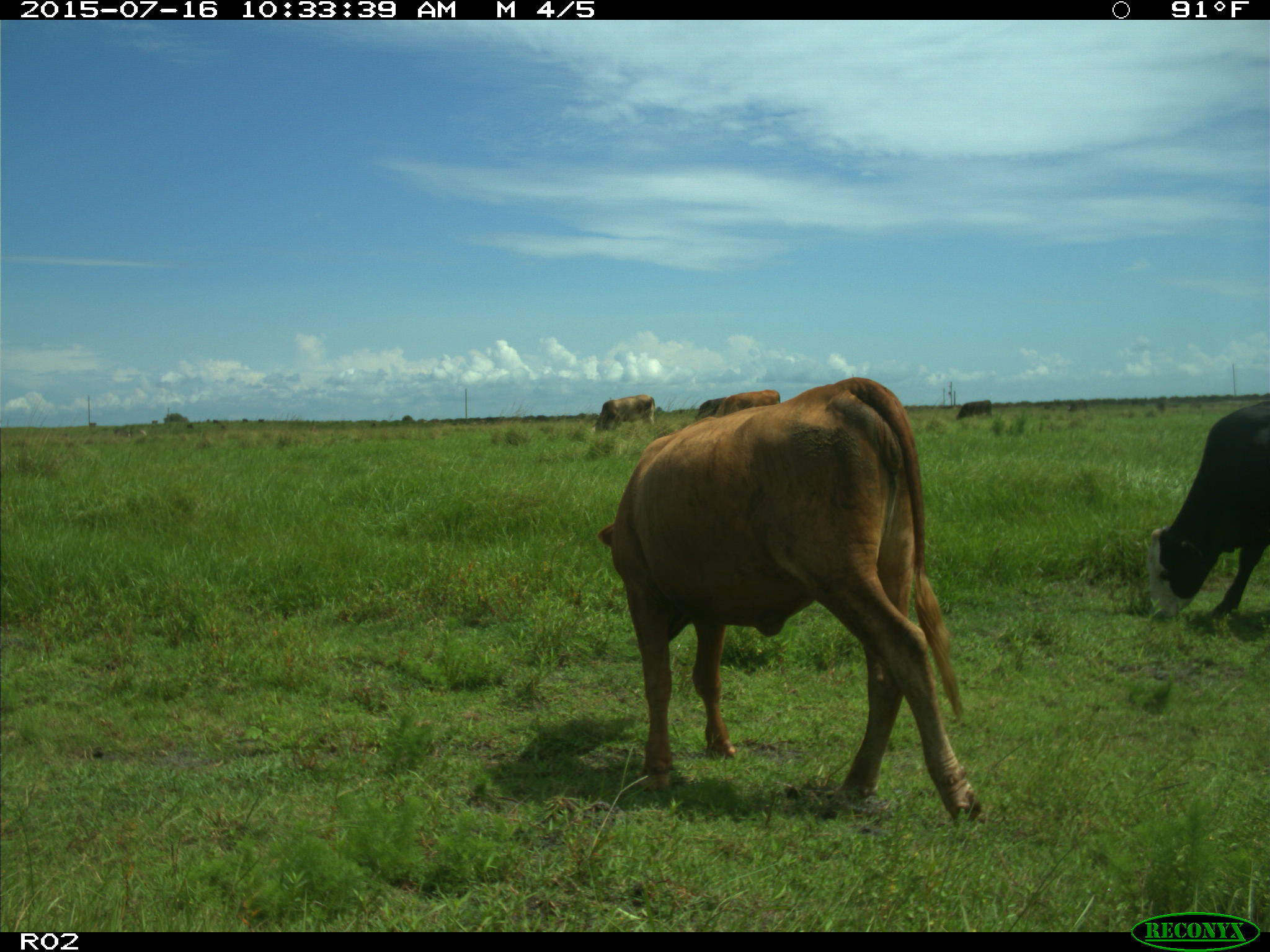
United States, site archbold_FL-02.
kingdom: Animalia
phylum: Chordata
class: Mammalia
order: Artiodactyla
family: Bovidae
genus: Bos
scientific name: Bos taurus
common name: domestic cow